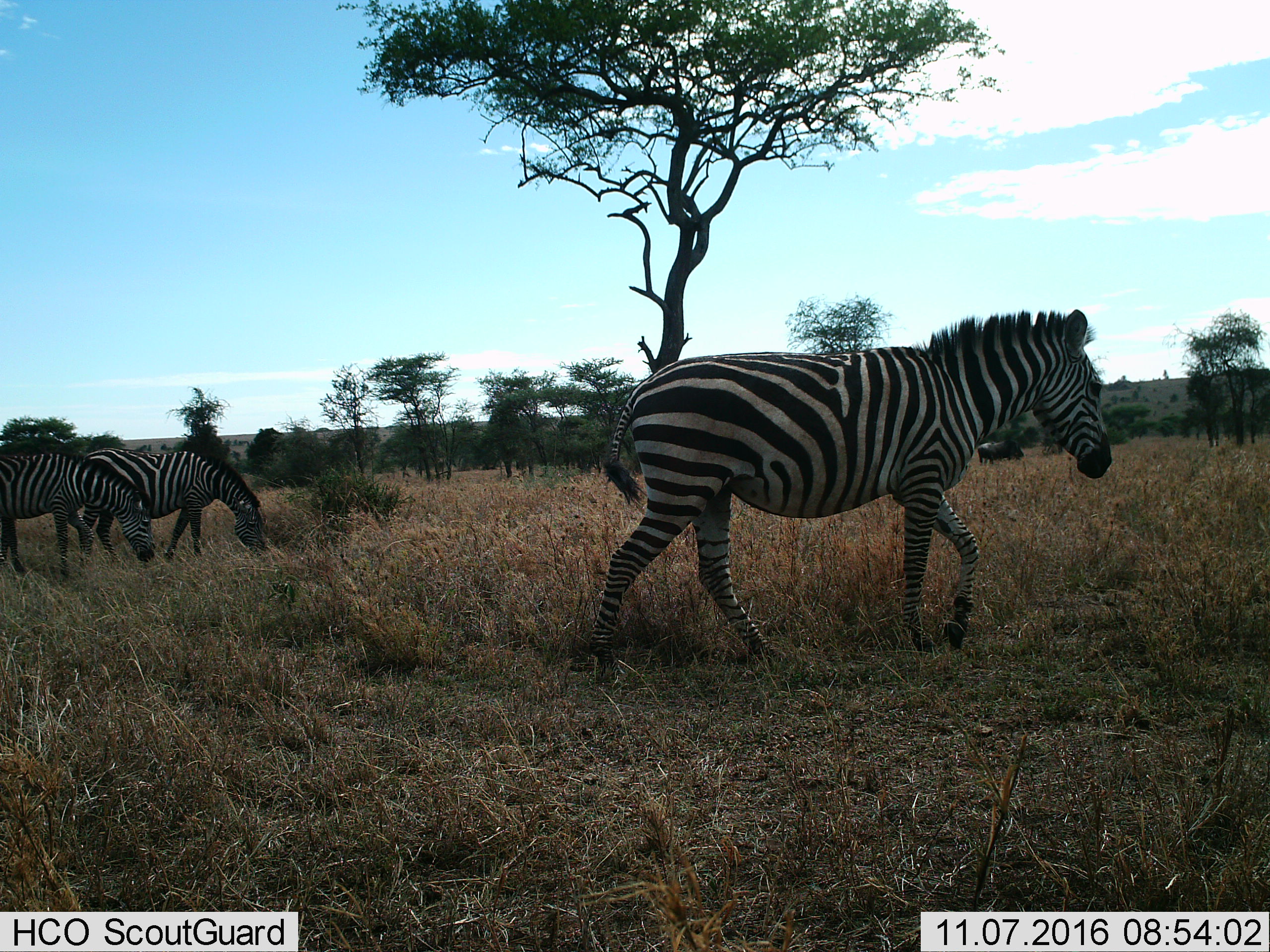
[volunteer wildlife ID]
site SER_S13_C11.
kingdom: Animalia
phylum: Chordata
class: Mammalia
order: Perissodactyla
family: Equidae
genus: Equus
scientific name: Equus quagga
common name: plains zebra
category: zebraplains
Zebraplains (plains zebra) (Equus quagga), count 3. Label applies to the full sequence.